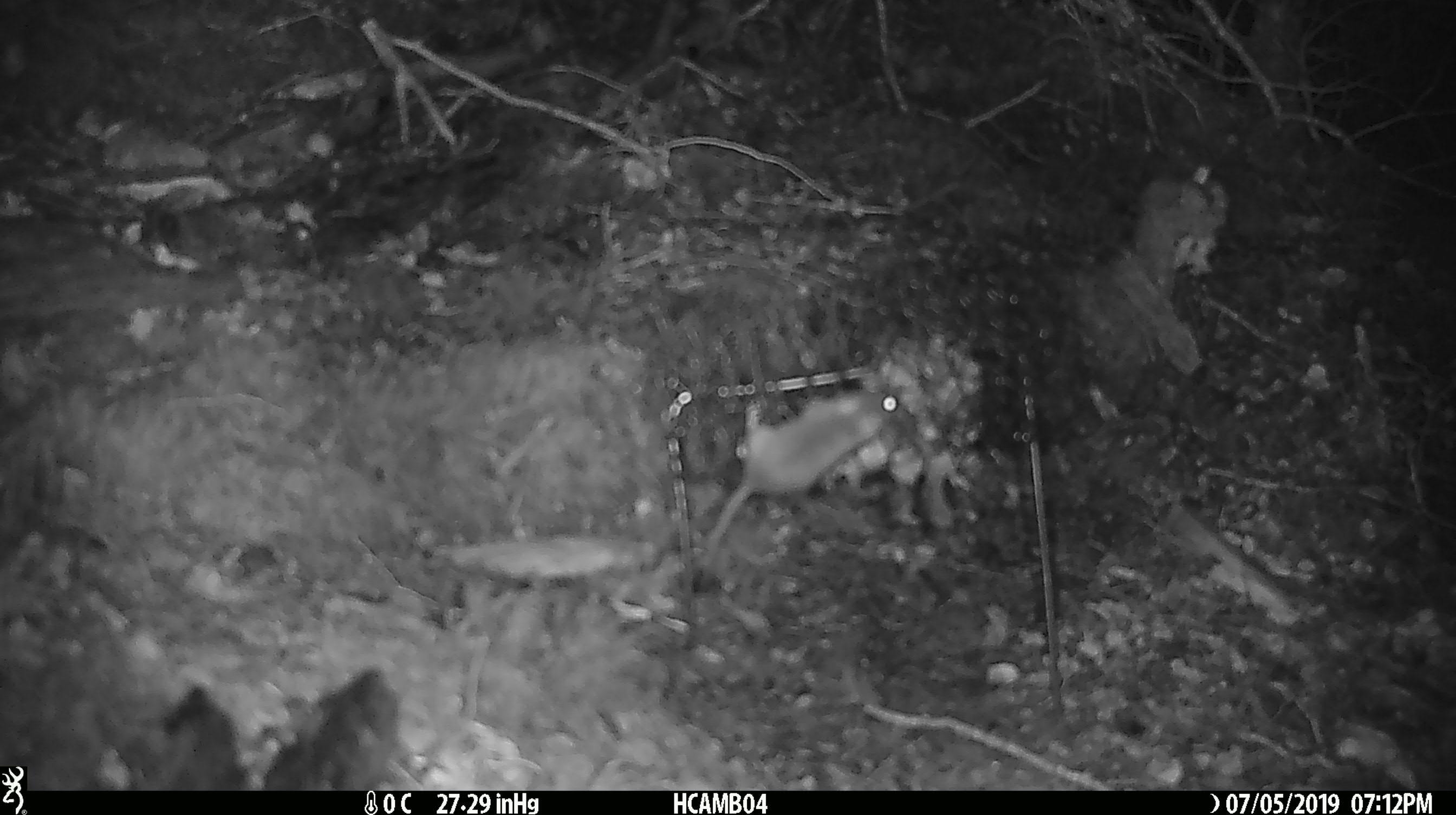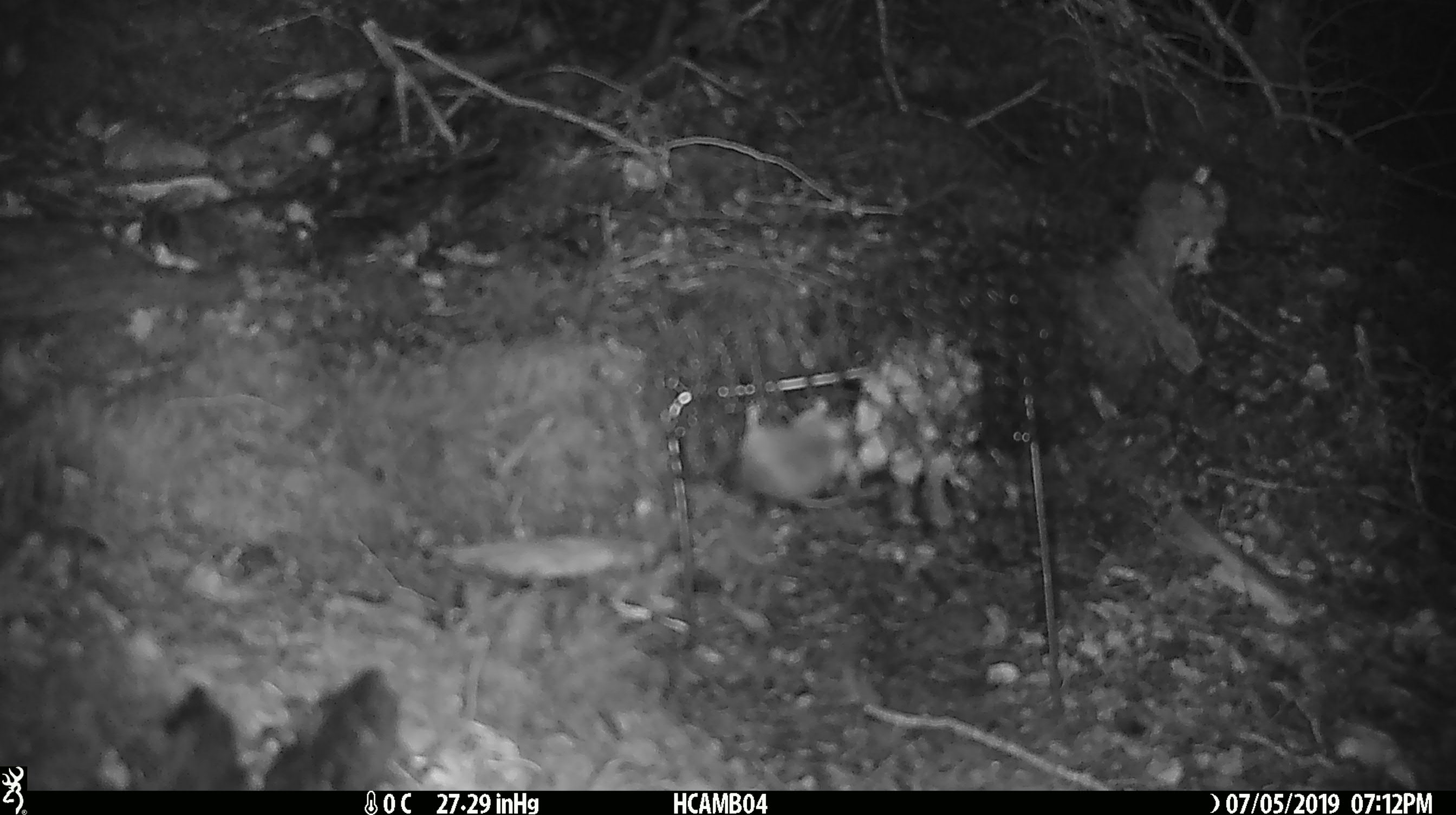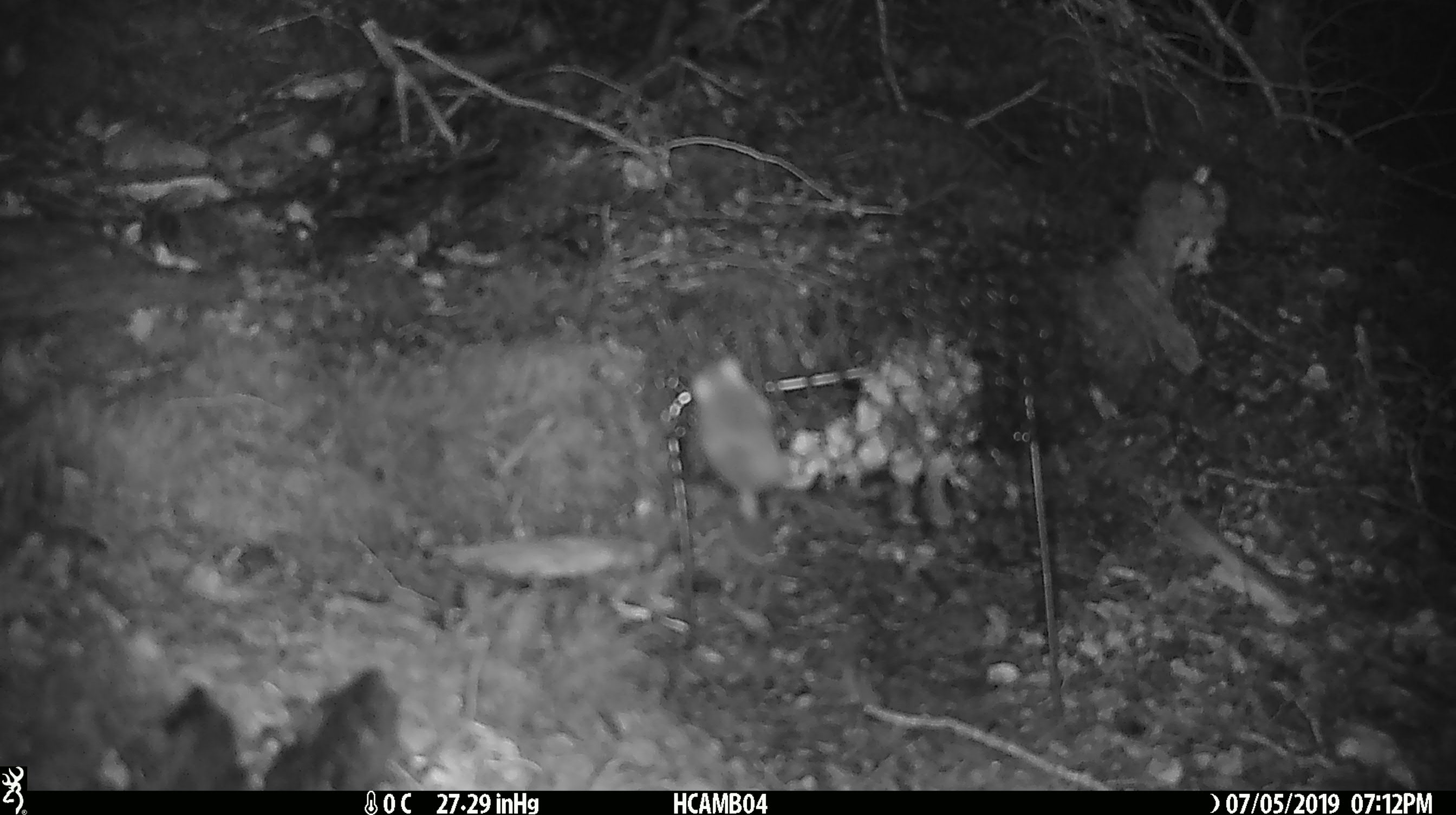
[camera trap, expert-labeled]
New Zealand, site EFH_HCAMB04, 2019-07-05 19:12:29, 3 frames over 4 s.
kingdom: Animalia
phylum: Chordata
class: Mammalia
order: Rodentia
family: Muridae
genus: Mus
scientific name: Mus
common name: mouse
Mouse (Mus).